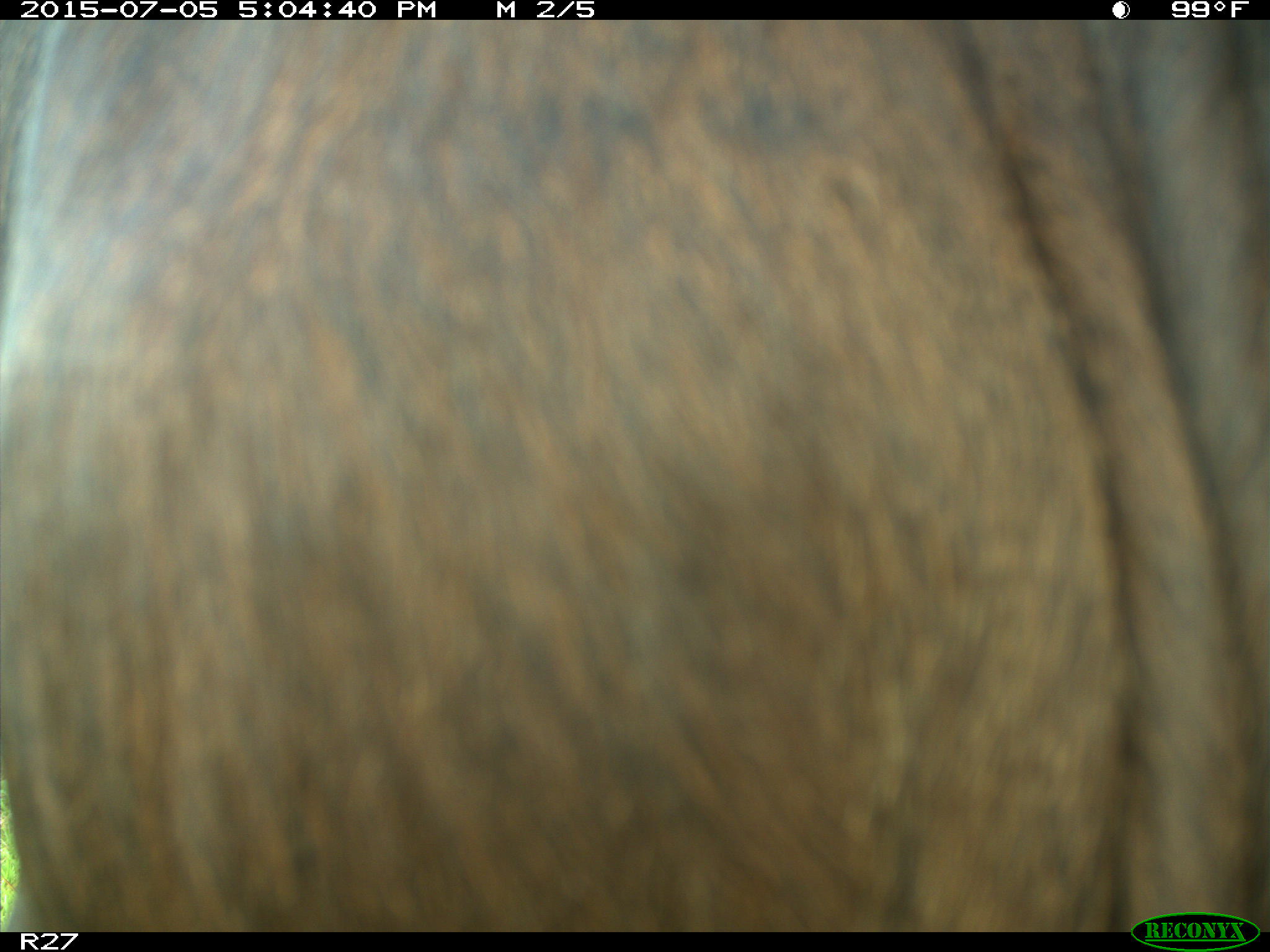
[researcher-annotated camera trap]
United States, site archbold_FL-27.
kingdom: Animalia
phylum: Chordata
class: Mammalia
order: Artiodactyla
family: Bovidae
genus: Bos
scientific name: Bos taurus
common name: domestic cow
Bos taurus (domestic cow).